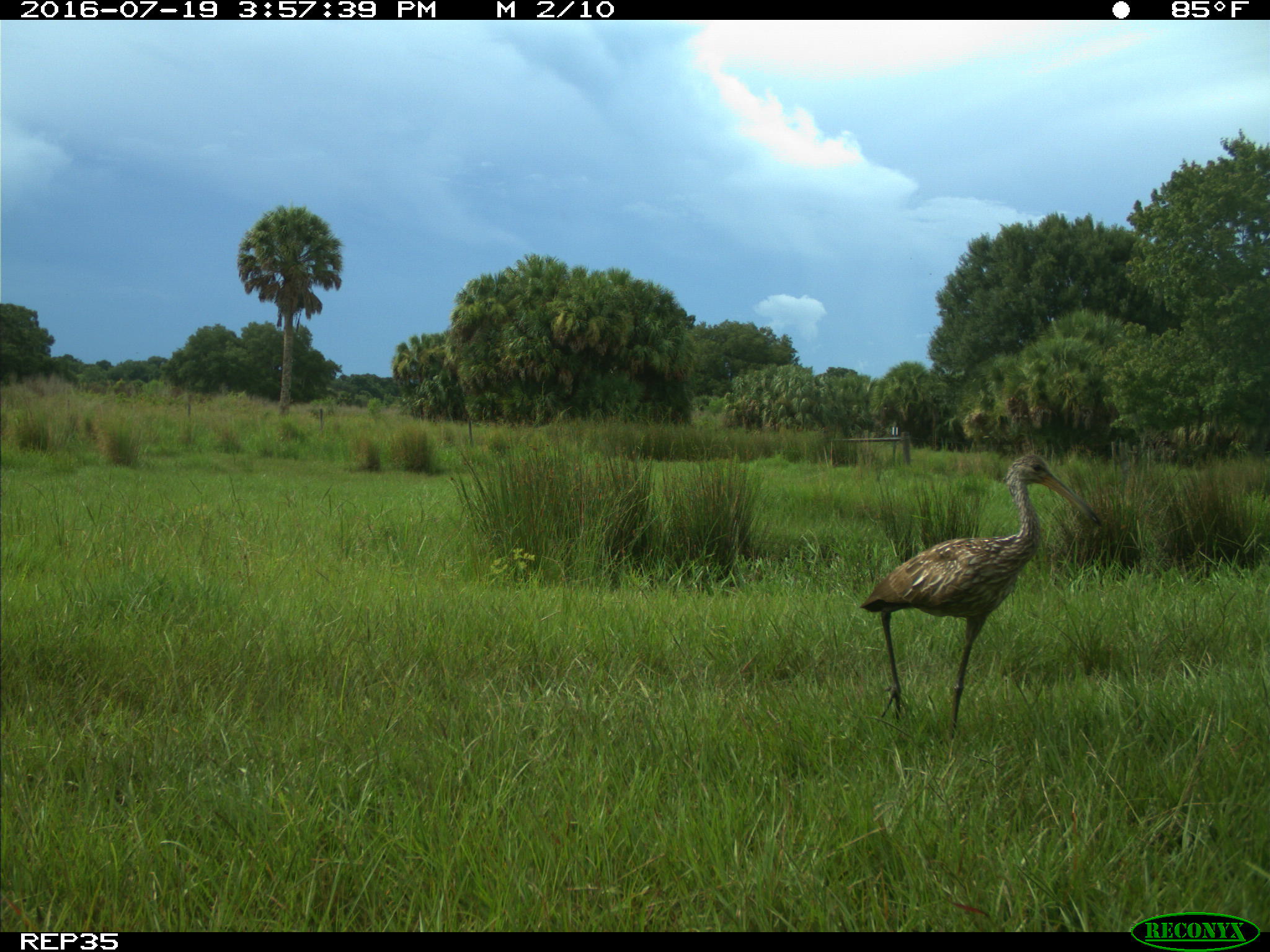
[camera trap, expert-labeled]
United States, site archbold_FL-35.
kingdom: Animalia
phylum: Chordata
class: Aves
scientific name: Aves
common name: birds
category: unidentified bird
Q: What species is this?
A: Unidentified bird (birds) (Aves).